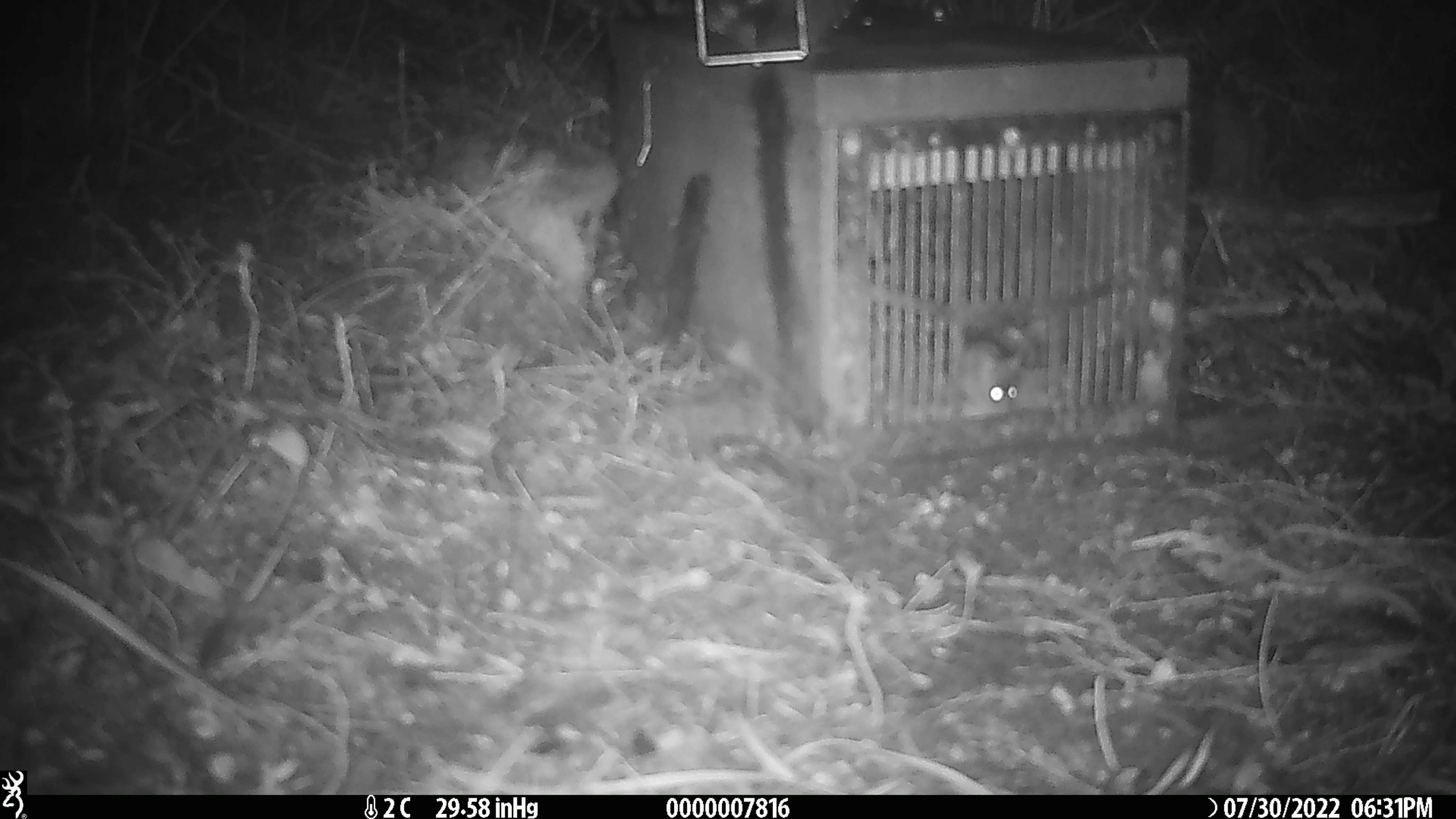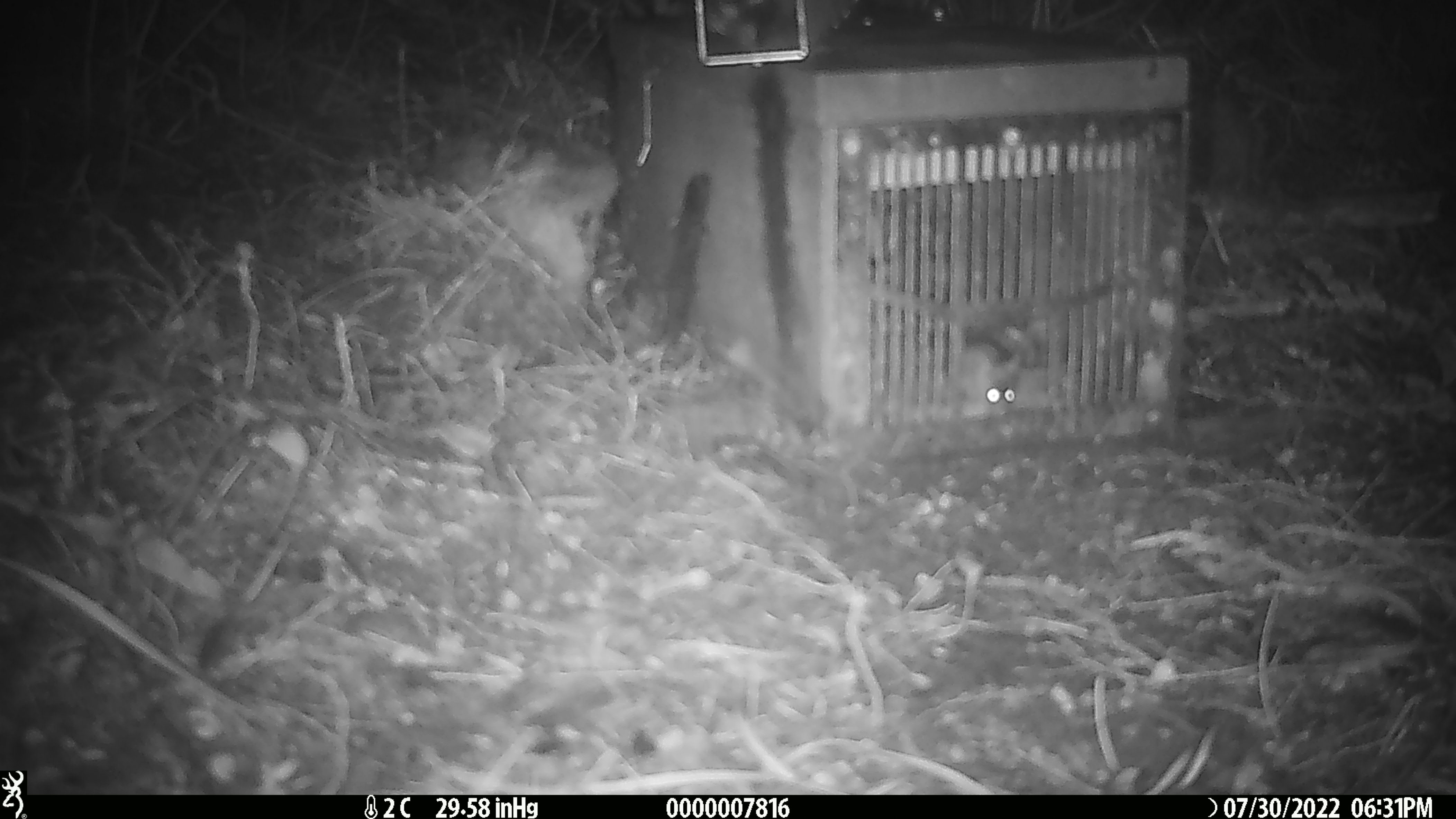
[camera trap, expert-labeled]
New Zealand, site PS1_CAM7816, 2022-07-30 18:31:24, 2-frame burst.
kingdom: Animalia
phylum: Chordata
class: Mammalia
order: Rodentia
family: Muridae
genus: Mus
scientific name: Mus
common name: mouse